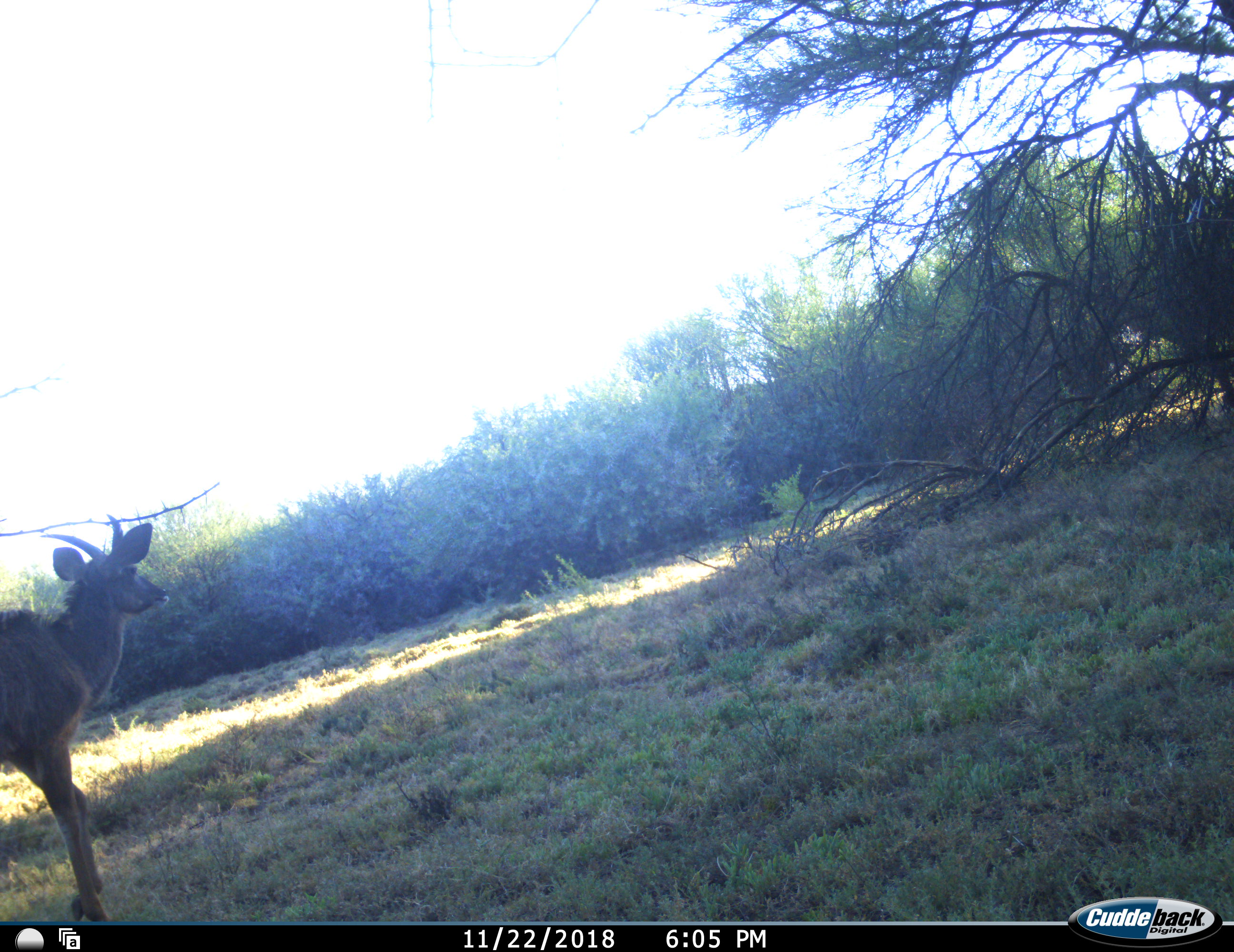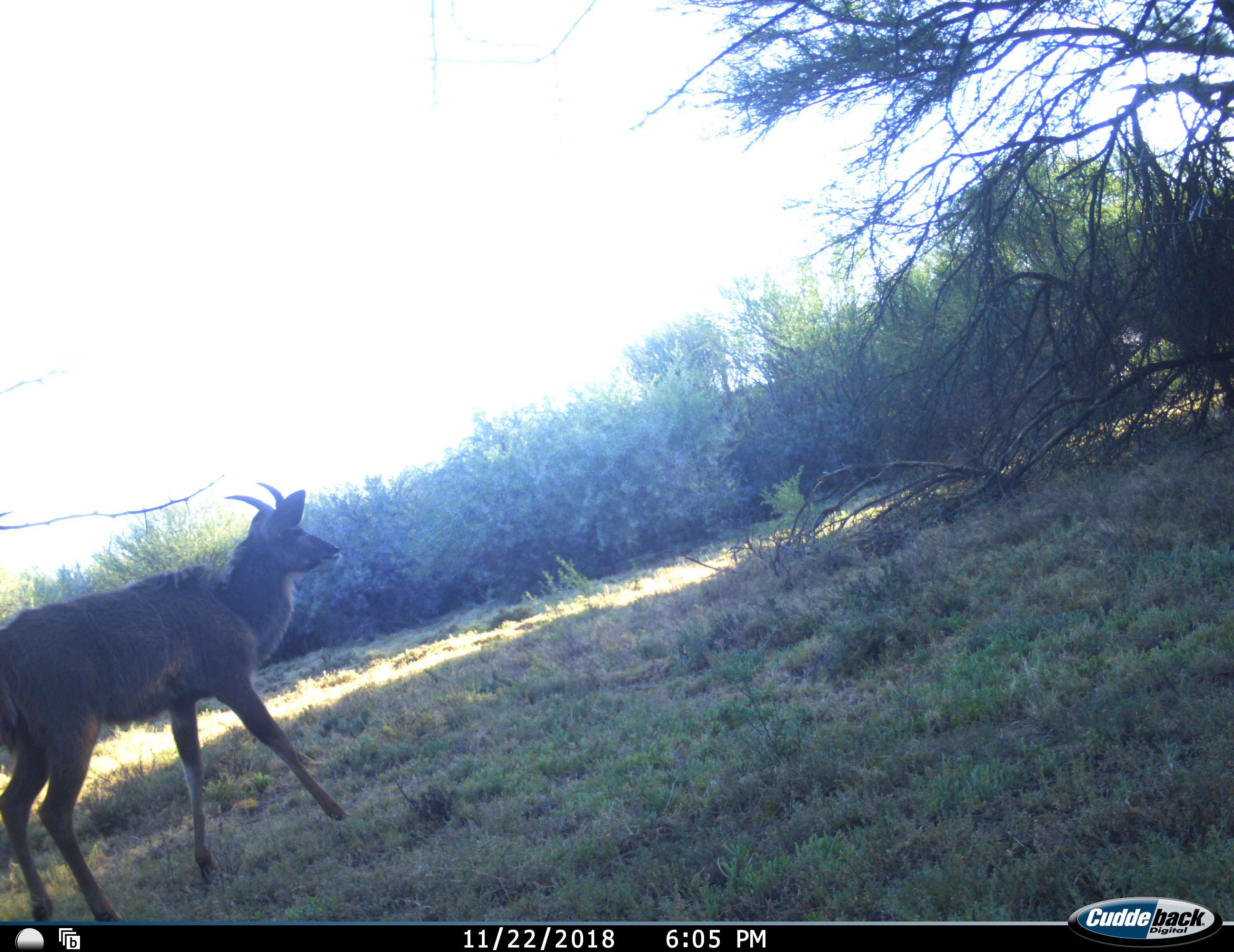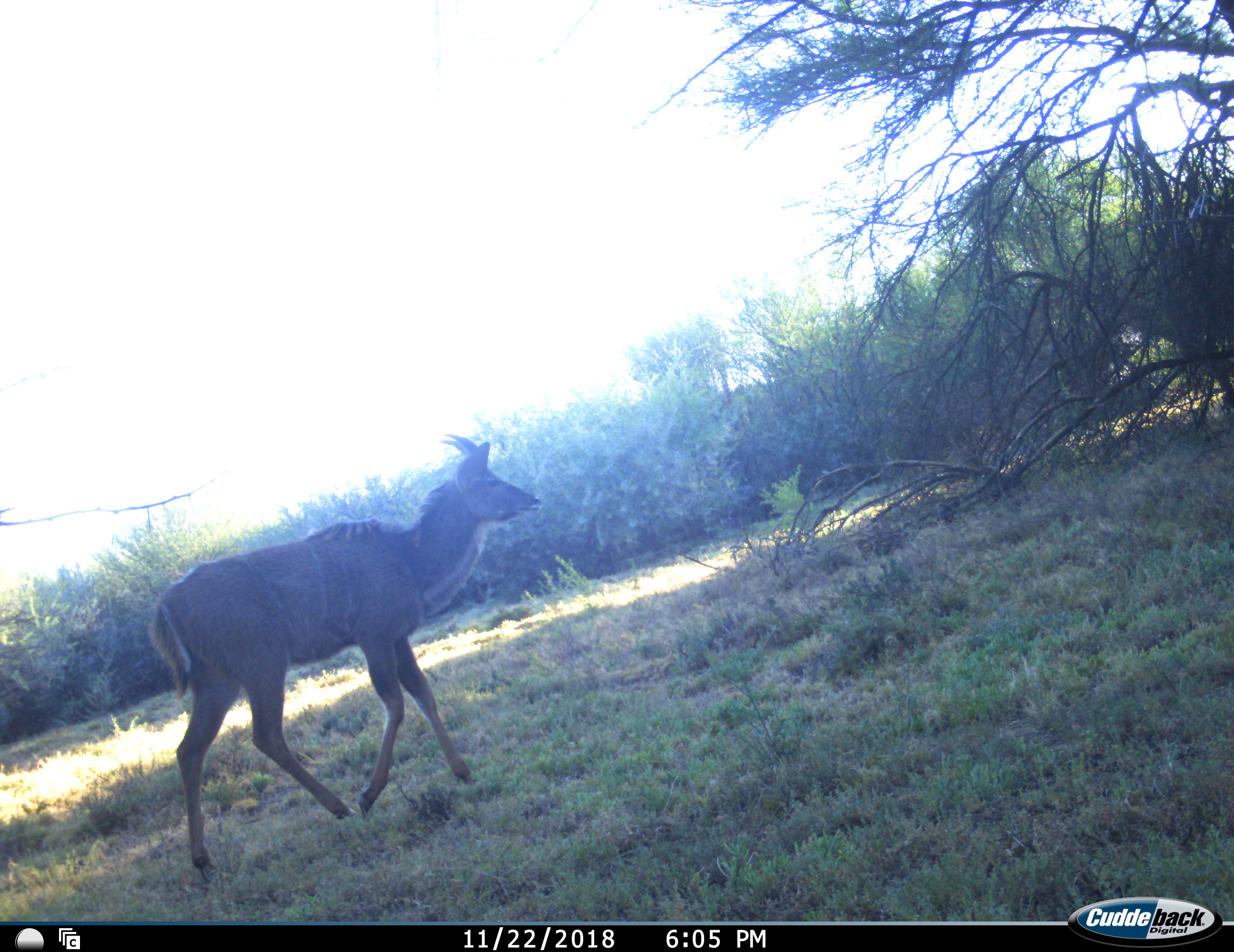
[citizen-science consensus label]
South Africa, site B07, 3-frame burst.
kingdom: Animalia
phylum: Chordata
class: Mammalia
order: Artiodactyla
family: Bovidae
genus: Tragelaphus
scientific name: Tragelaphus strepsiceros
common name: greater kudu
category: kudu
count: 1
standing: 0%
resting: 0%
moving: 100%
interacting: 0%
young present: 30%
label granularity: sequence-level